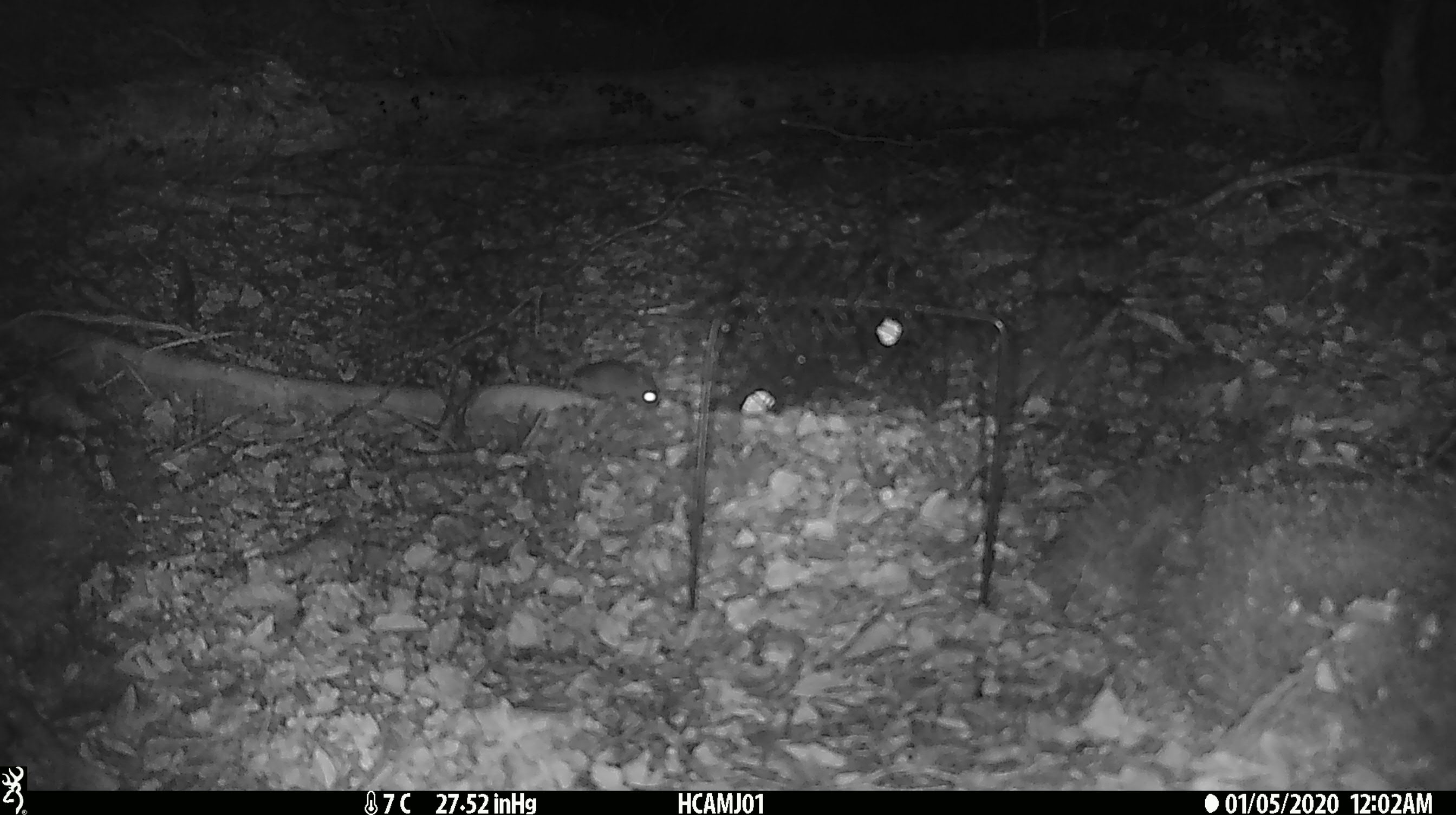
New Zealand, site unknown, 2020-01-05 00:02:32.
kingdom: Animalia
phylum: Chordata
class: Mammalia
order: Rodentia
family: Muridae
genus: Mus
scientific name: Mus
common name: mouse